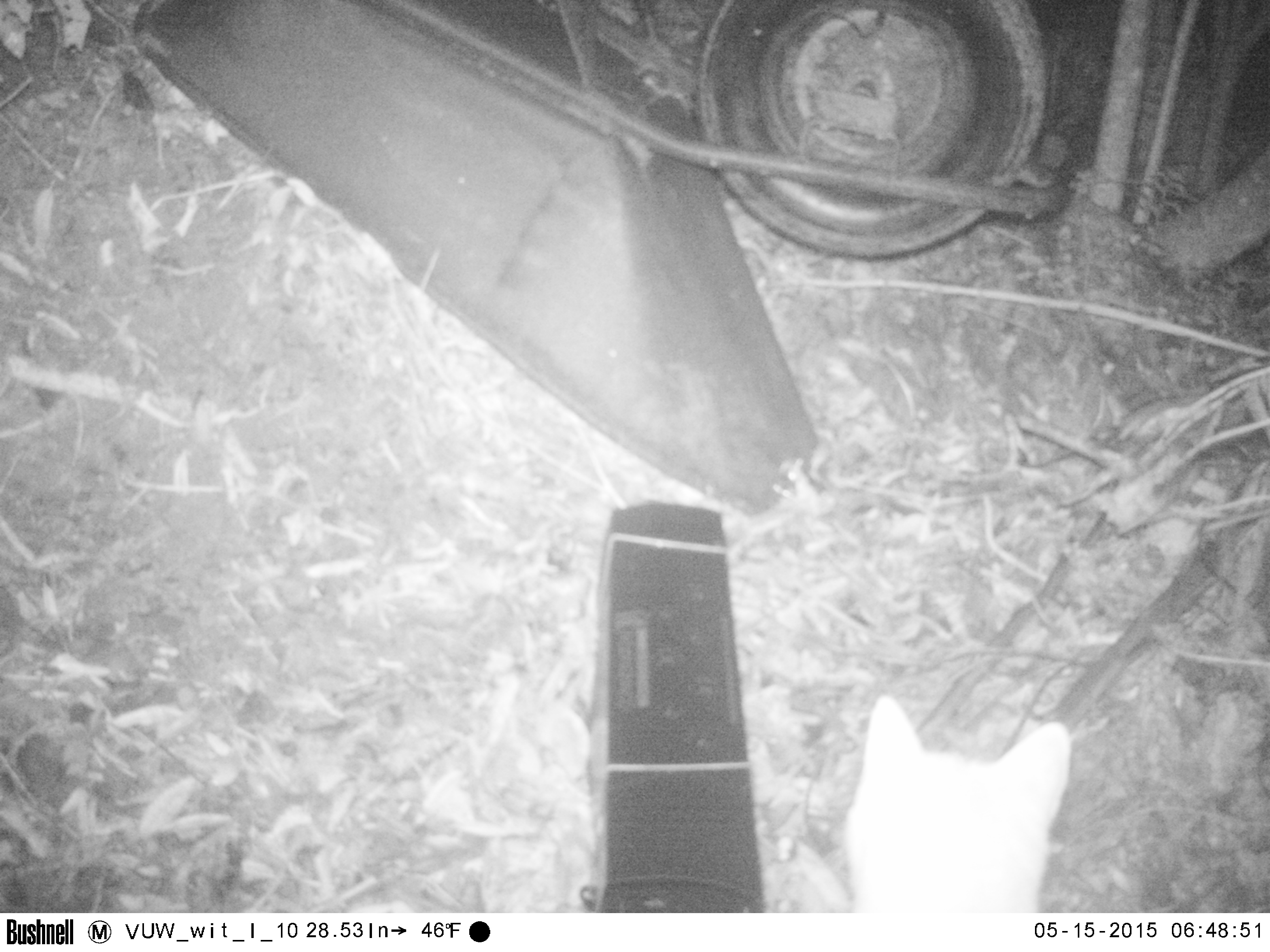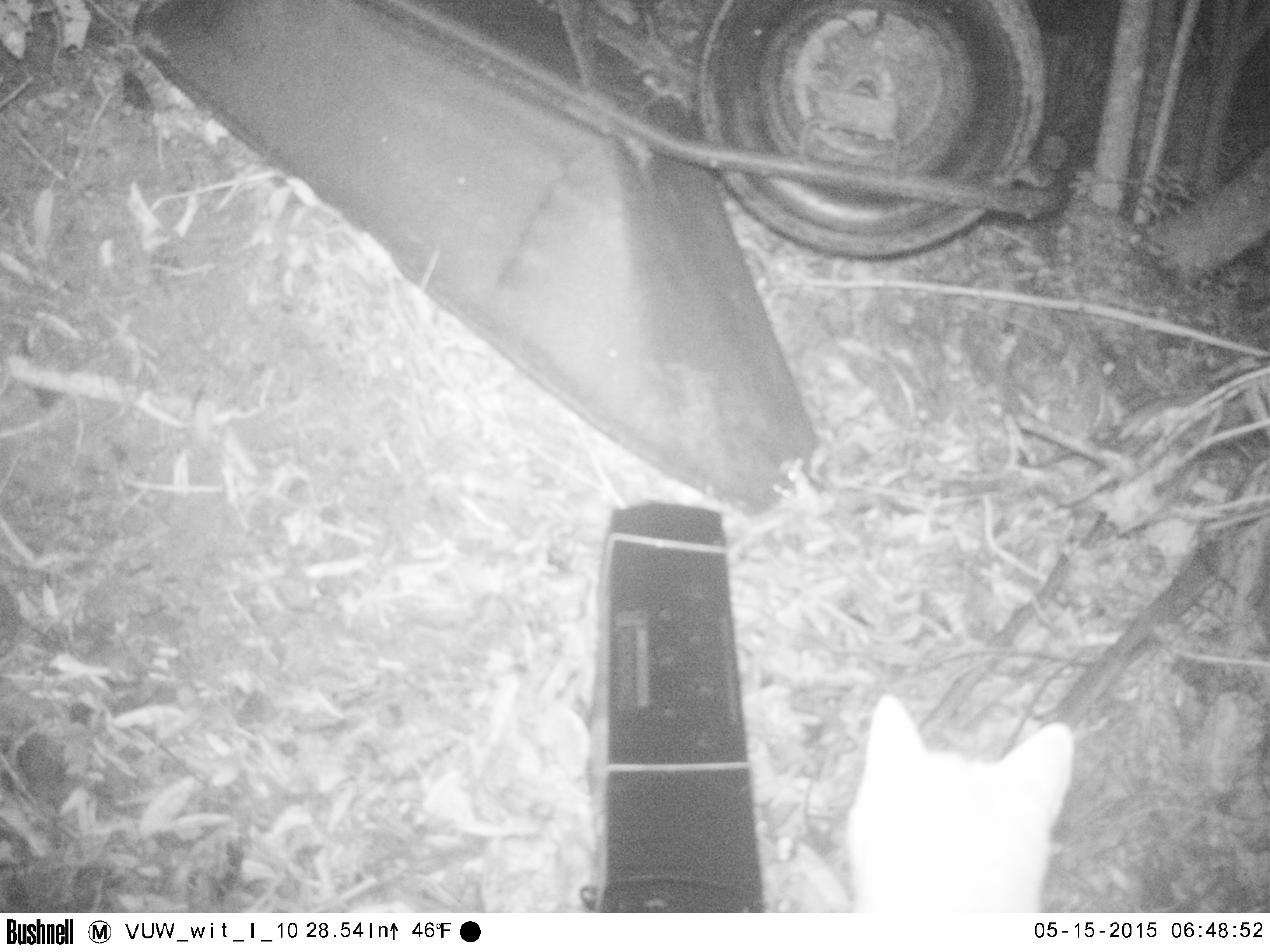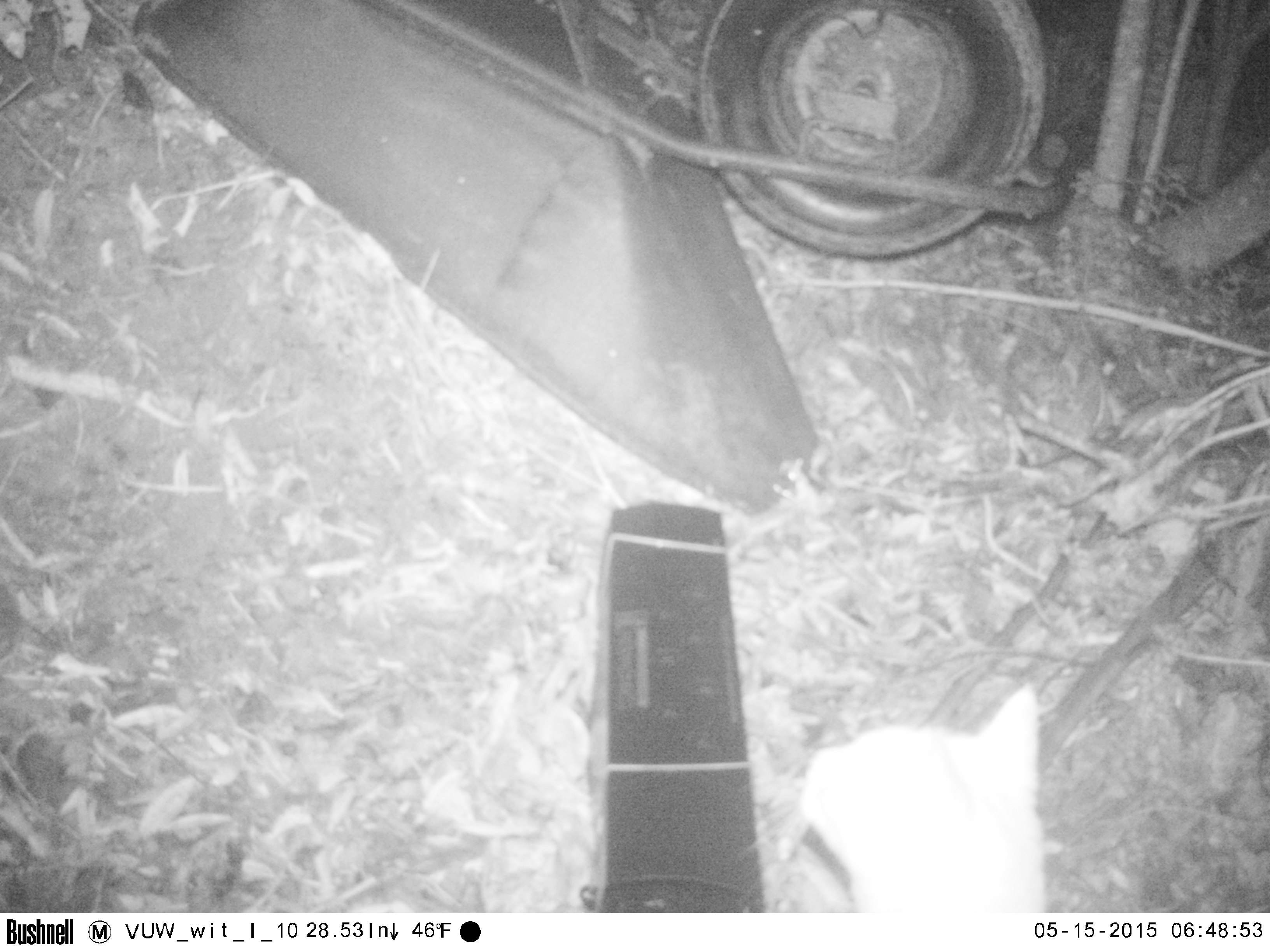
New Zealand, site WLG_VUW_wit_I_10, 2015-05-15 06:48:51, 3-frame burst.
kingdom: Animalia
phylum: Chordata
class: Mammalia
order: Carnivora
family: Felidae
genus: Felis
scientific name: Felis catus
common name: domestic cat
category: cat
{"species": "cat (domestic cat) (Felis catus)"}